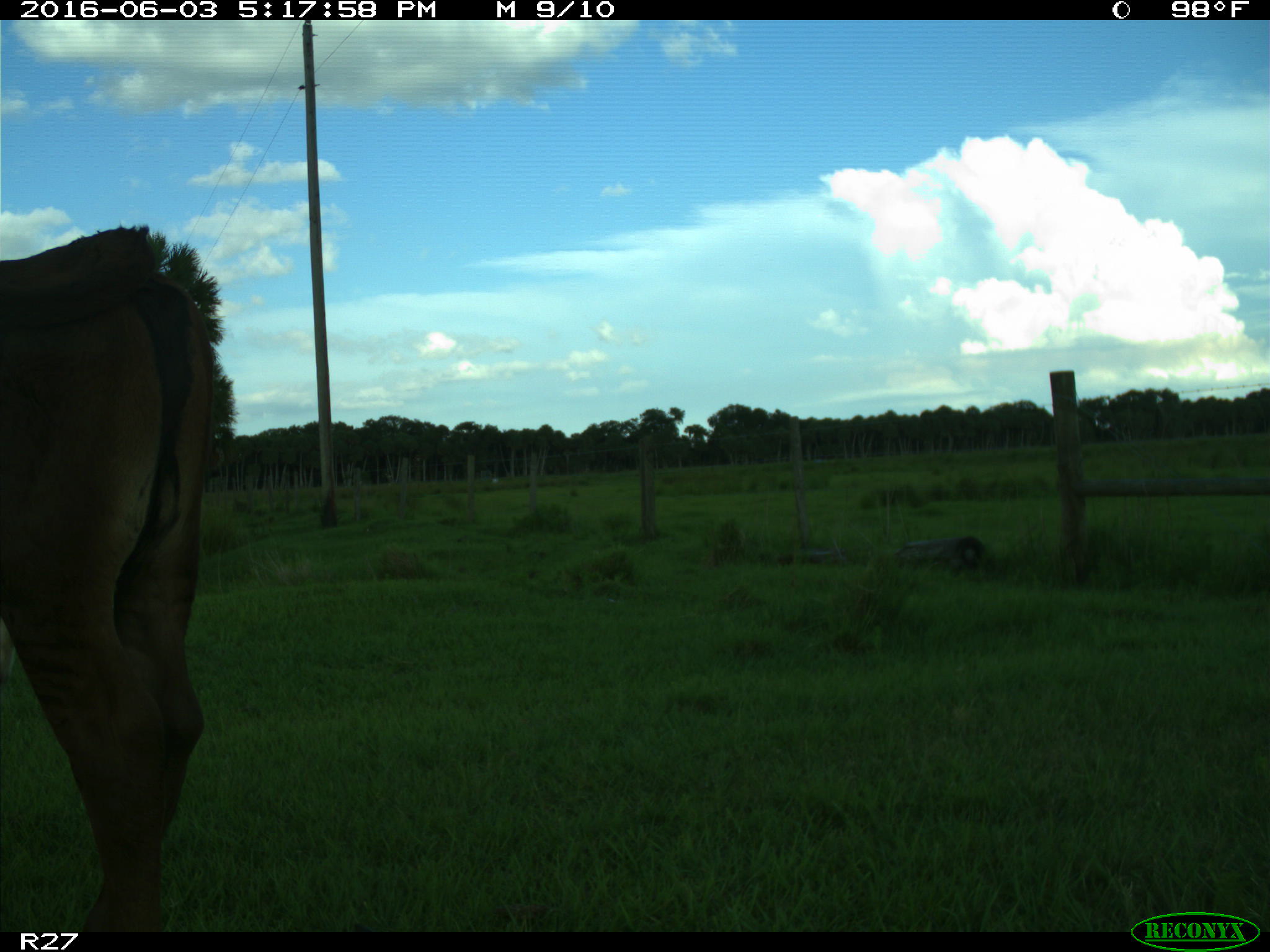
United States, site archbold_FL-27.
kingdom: Animalia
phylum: Chordata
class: Mammalia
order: Artiodactyla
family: Bovidae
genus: Bos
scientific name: Bos taurus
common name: domestic cow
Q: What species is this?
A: Bos taurus (domestic cow).